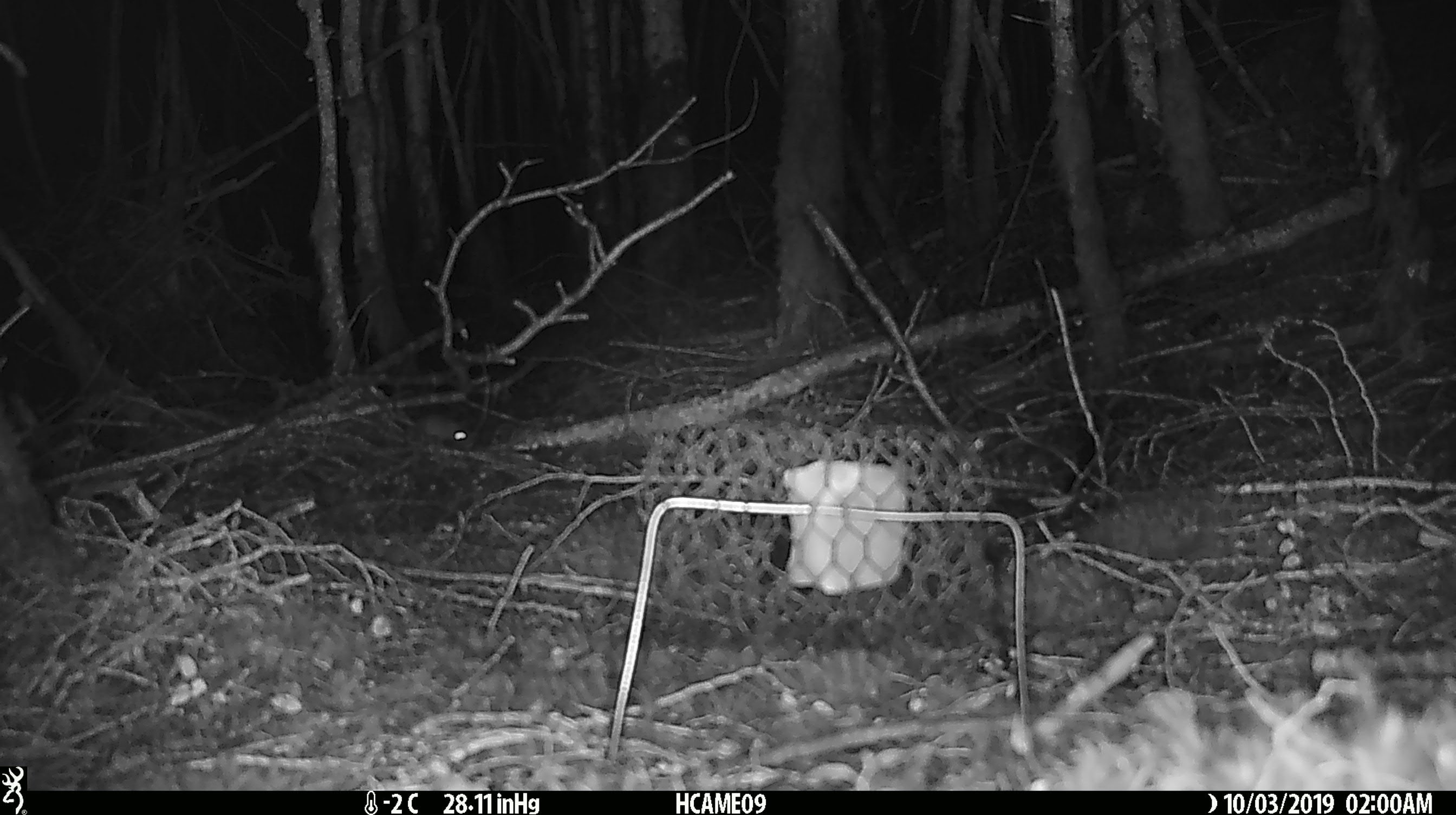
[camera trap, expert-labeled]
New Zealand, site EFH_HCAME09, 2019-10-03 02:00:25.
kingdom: Animalia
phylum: Chordata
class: Mammalia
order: Rodentia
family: Muridae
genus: Mus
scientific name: Mus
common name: mouse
Mouse (Mus).